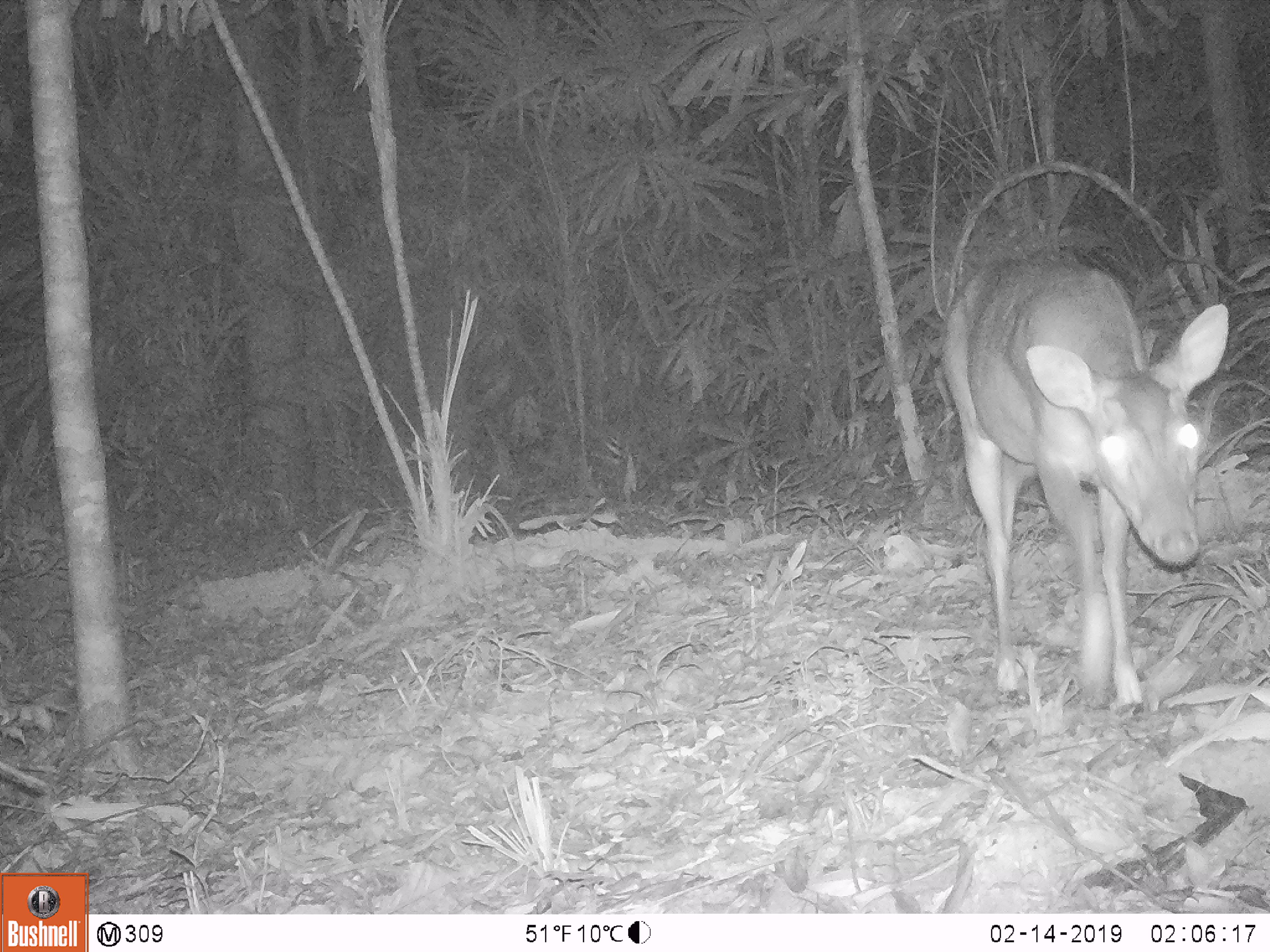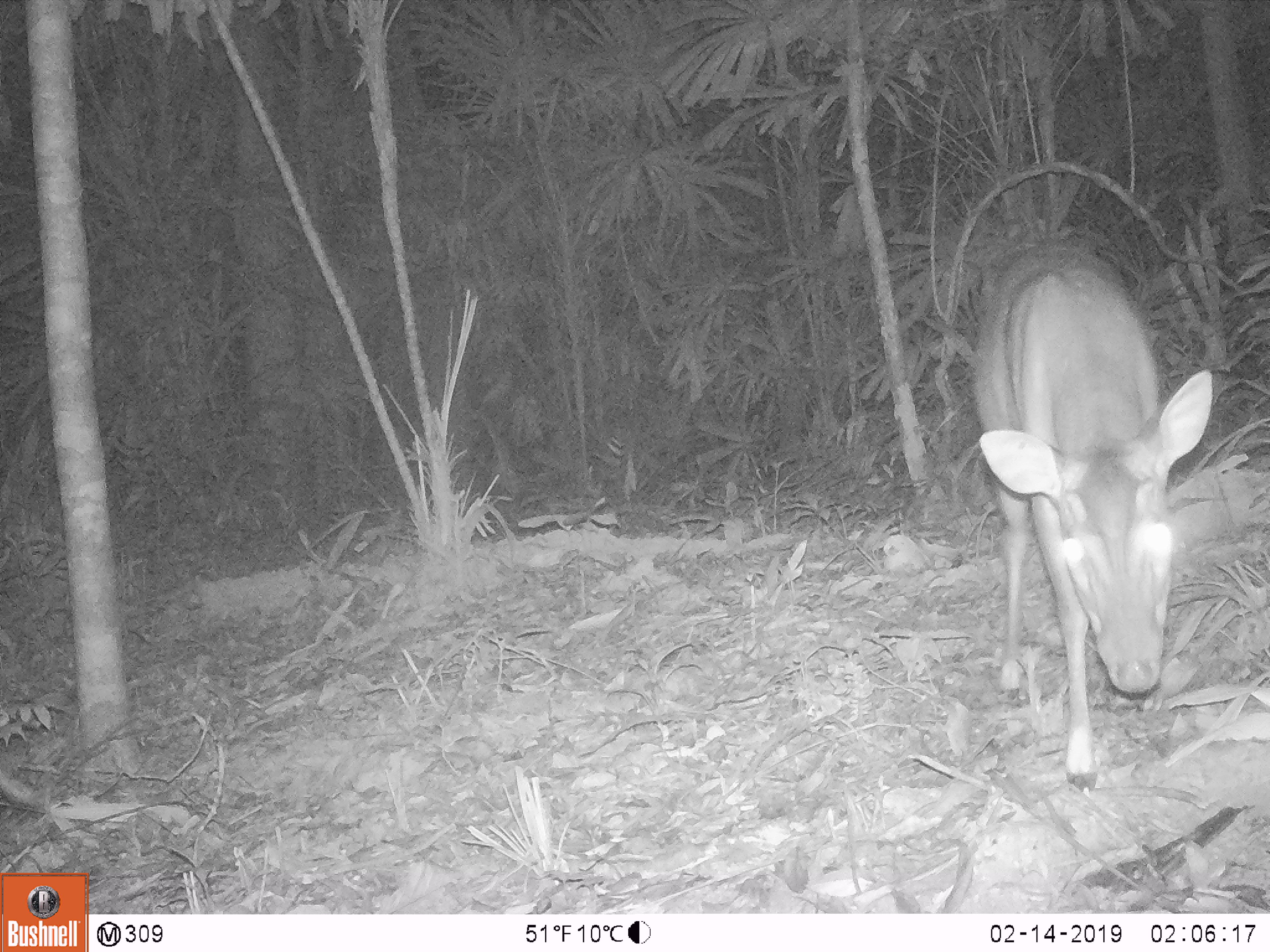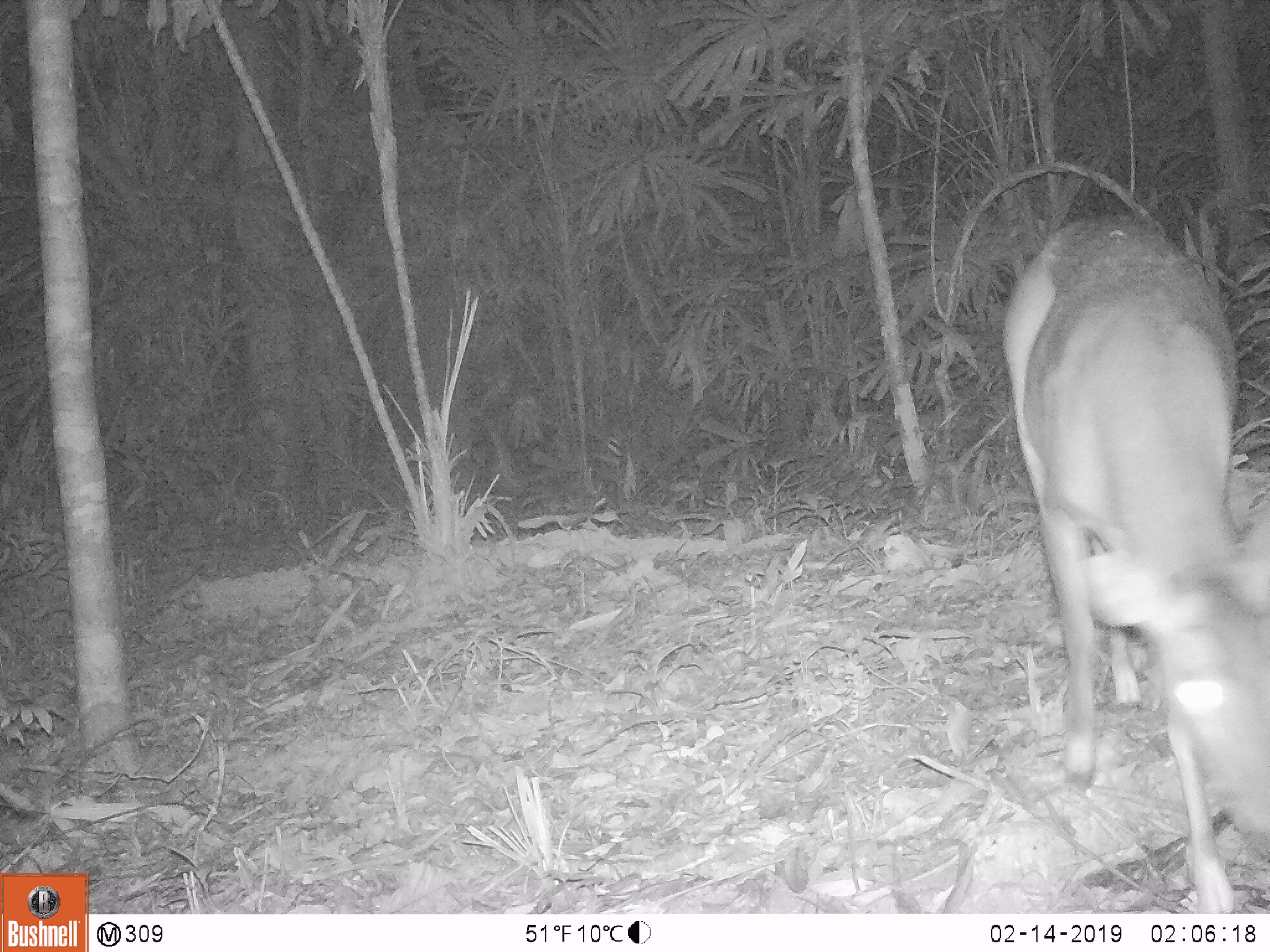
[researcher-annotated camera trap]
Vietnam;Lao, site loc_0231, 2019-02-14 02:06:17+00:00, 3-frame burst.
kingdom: Animalia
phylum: Chordata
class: Mammalia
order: Artiodactyla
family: Cervidae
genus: Muntiacus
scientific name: Muntiacus vuquangensis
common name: large-antlered muntjac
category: large antlered muntjac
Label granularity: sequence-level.